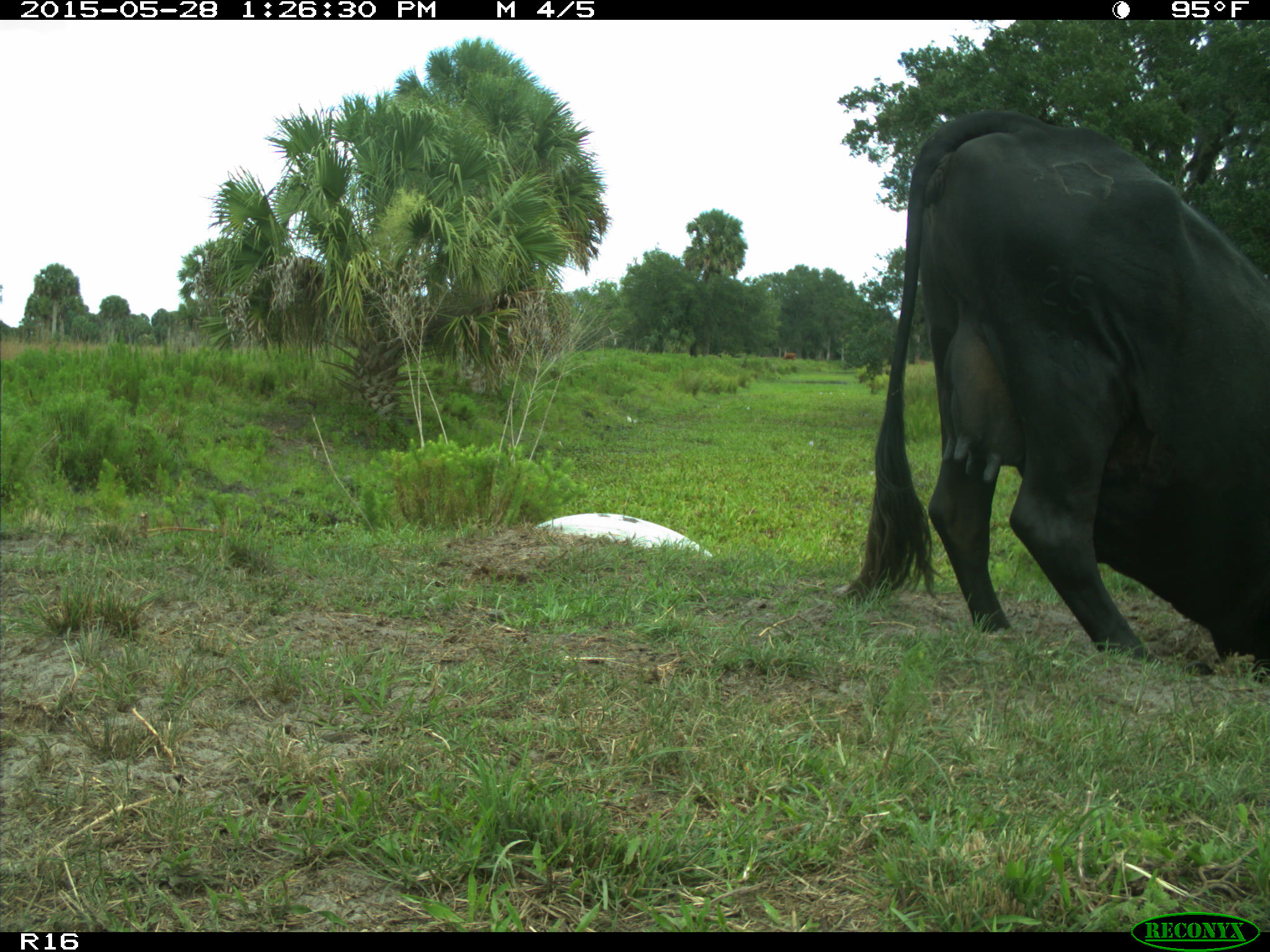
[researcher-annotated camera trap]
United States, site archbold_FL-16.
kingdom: Animalia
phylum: Chordata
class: Mammalia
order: Artiodactyla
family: Bovidae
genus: Bos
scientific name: Bos taurus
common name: domestic cow